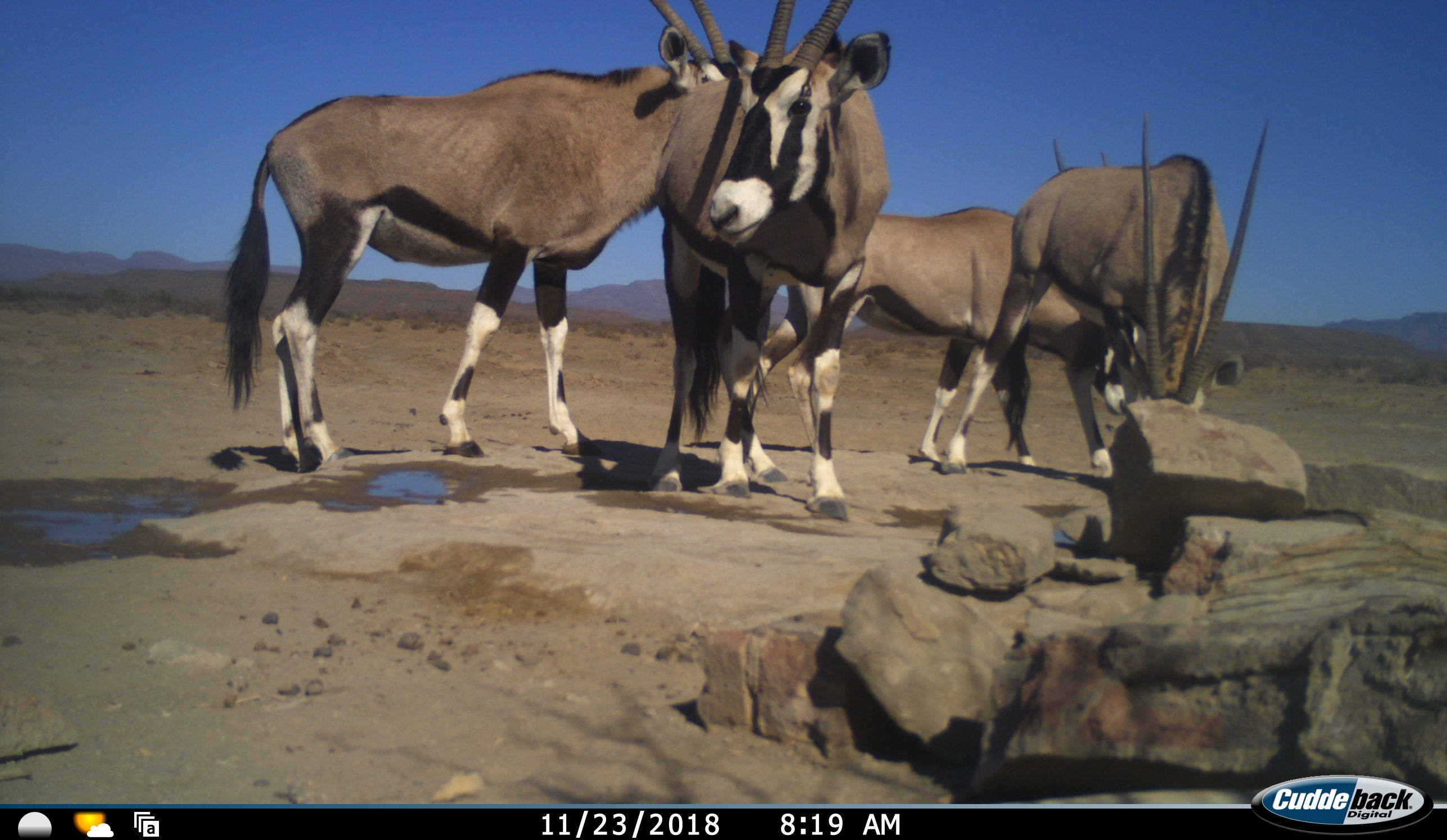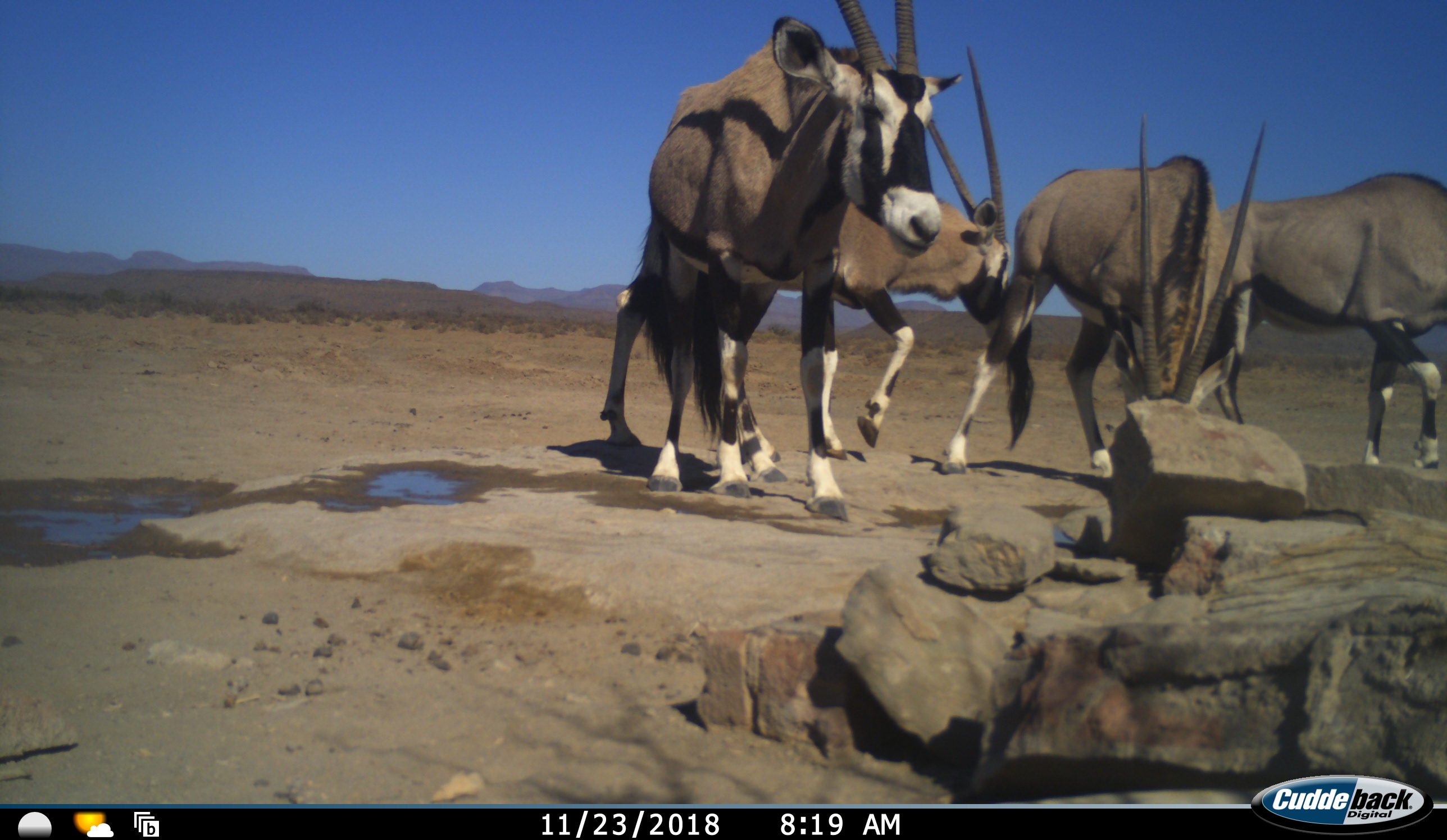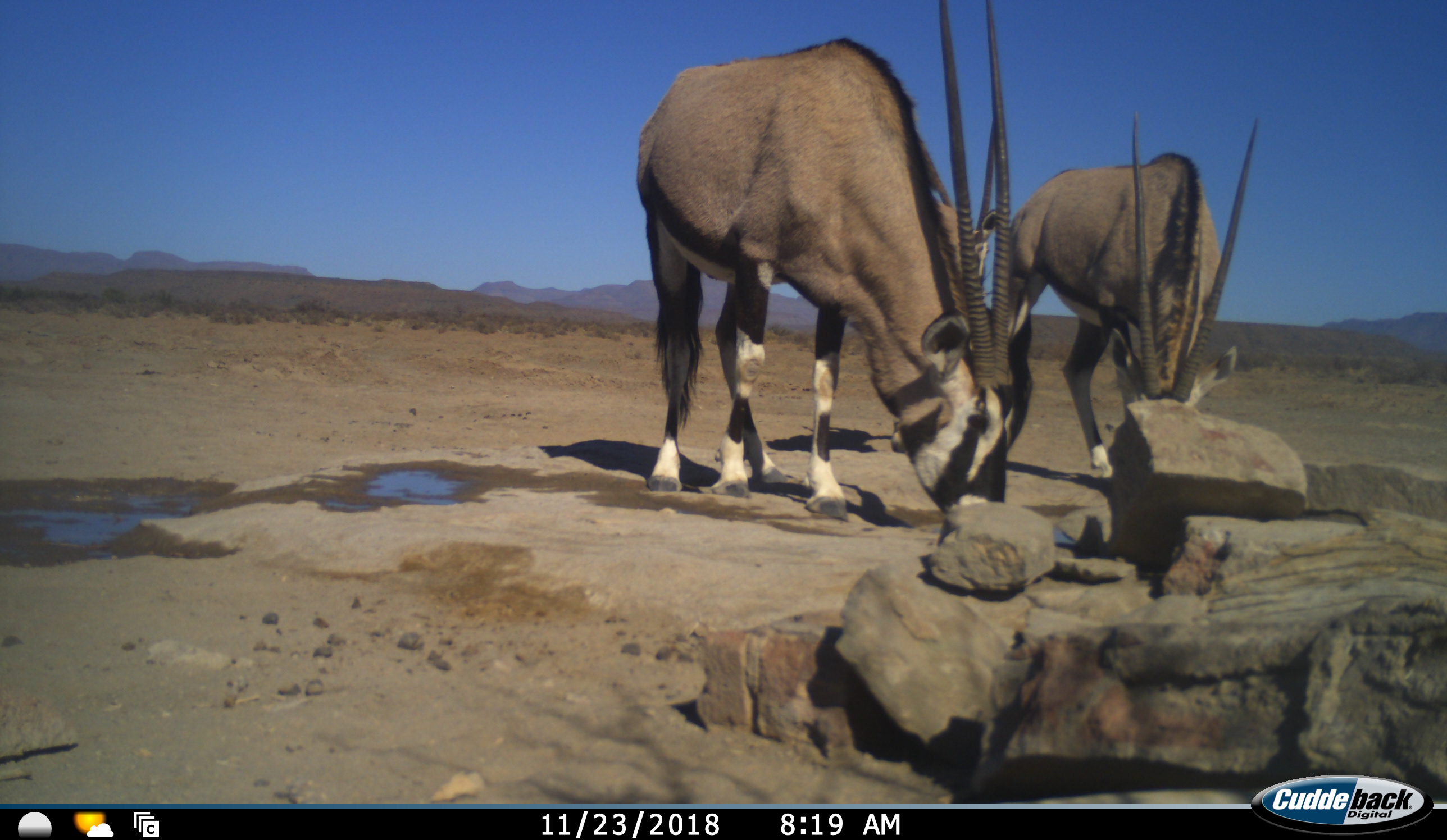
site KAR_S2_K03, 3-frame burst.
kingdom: Animalia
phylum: Chordata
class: Mammalia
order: Artiodactyla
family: Bovidae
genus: Oryx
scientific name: Oryx gazella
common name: gemsbok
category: oryx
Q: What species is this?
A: Oryx (gemsbok) (Oryx gazella).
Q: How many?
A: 4.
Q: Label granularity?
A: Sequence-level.